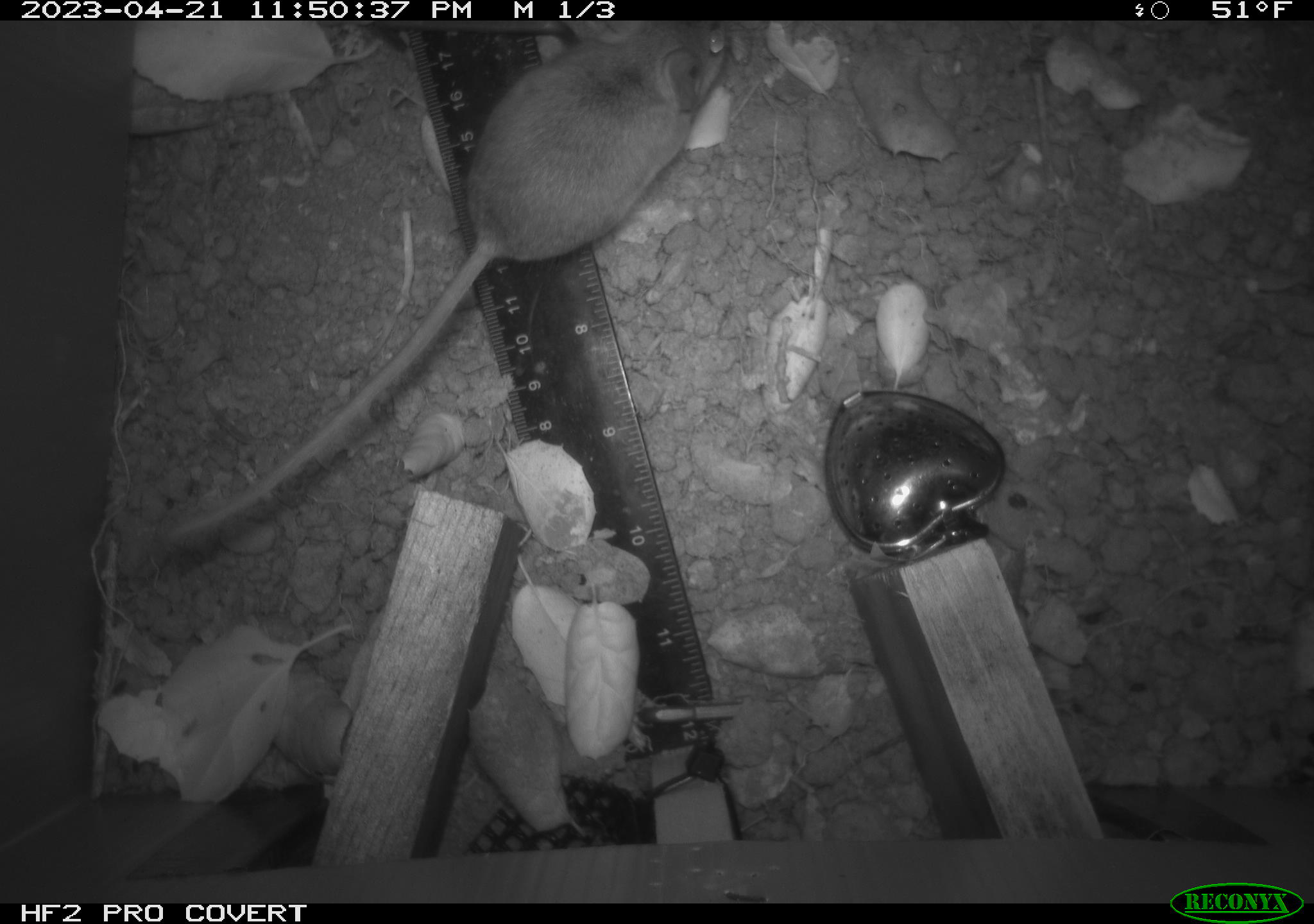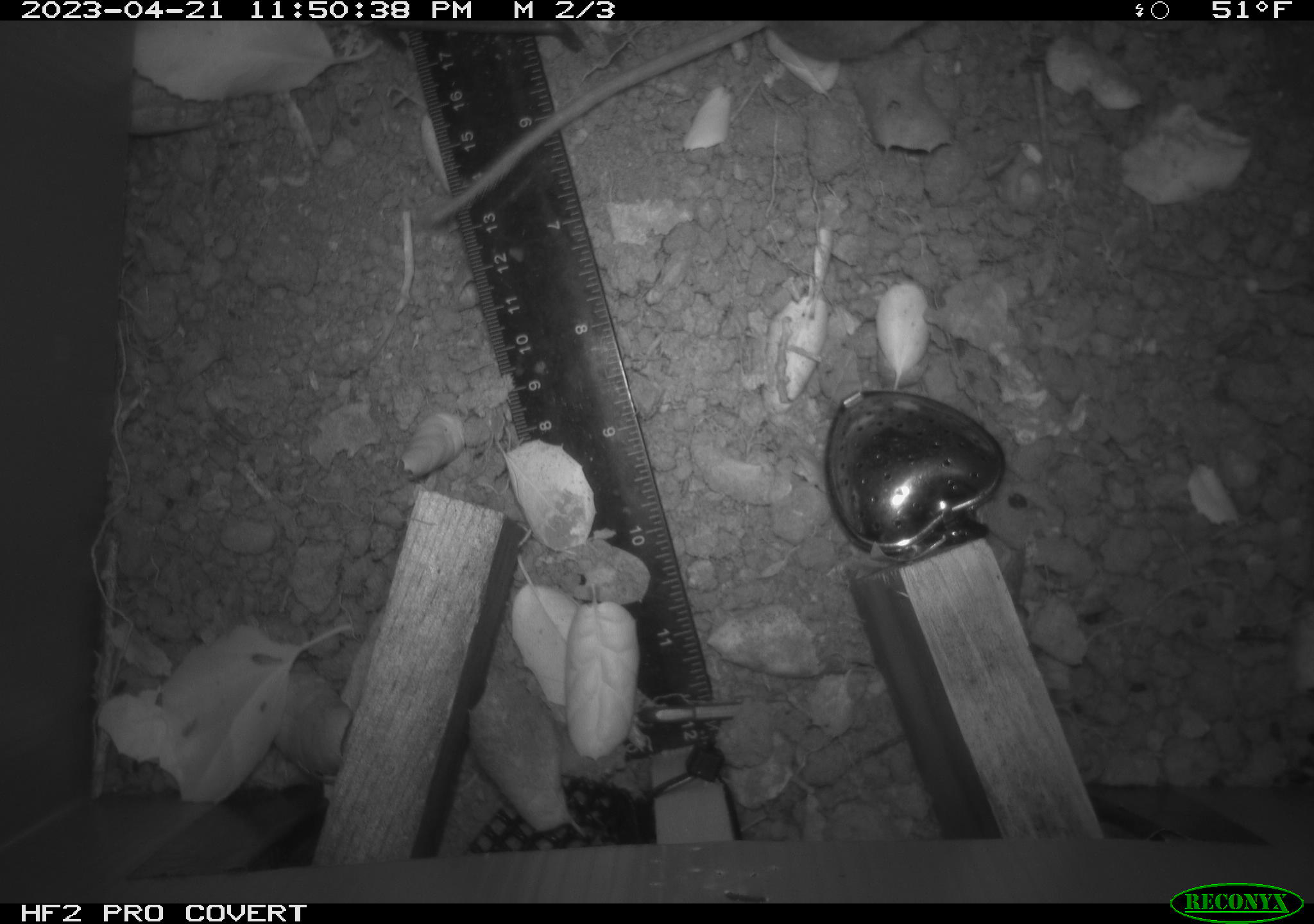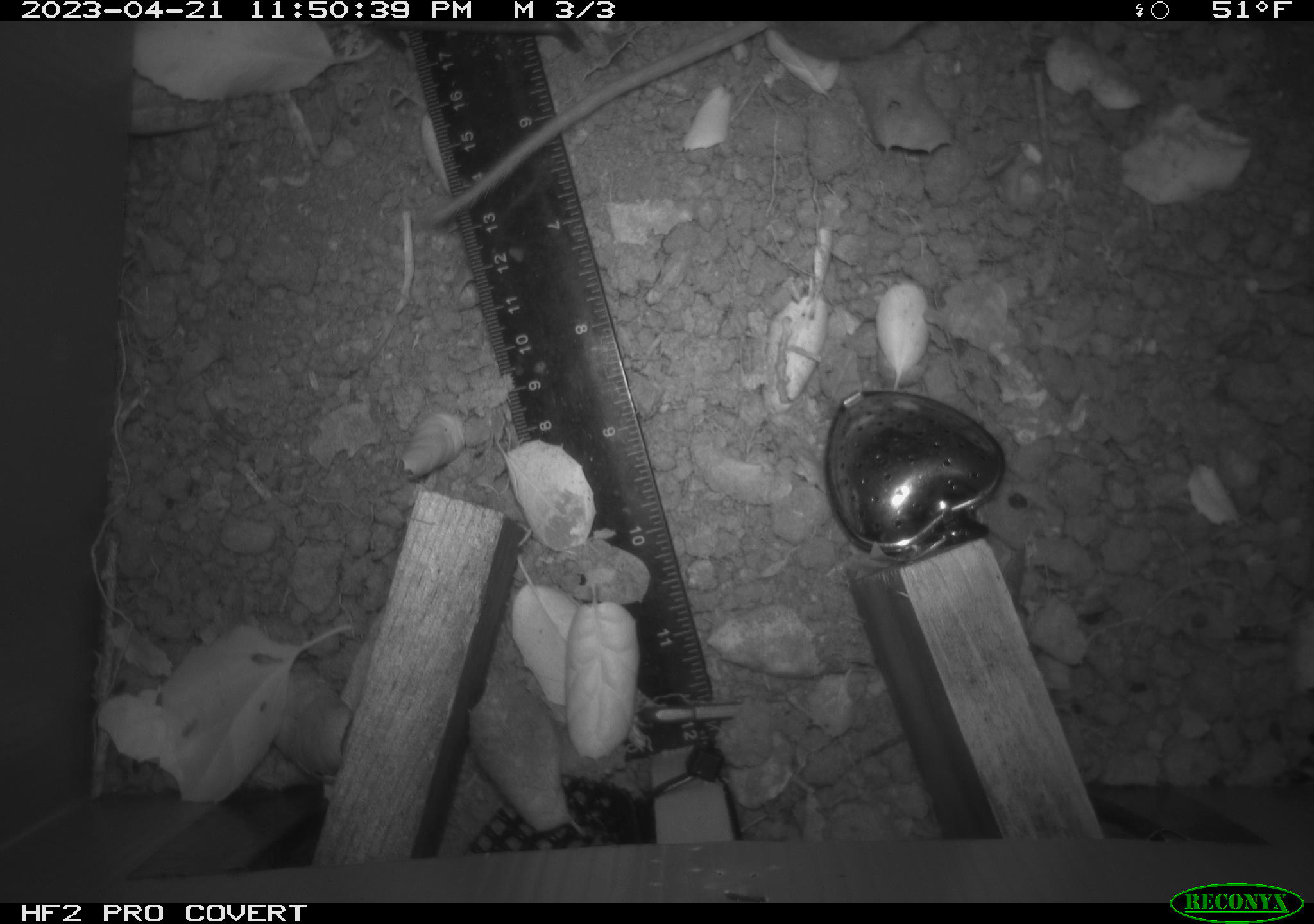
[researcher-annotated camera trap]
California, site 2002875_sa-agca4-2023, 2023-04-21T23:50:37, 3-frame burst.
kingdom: Animalia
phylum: Chordata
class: Mammalia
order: Rodentia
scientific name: Rodentia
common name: mouse species